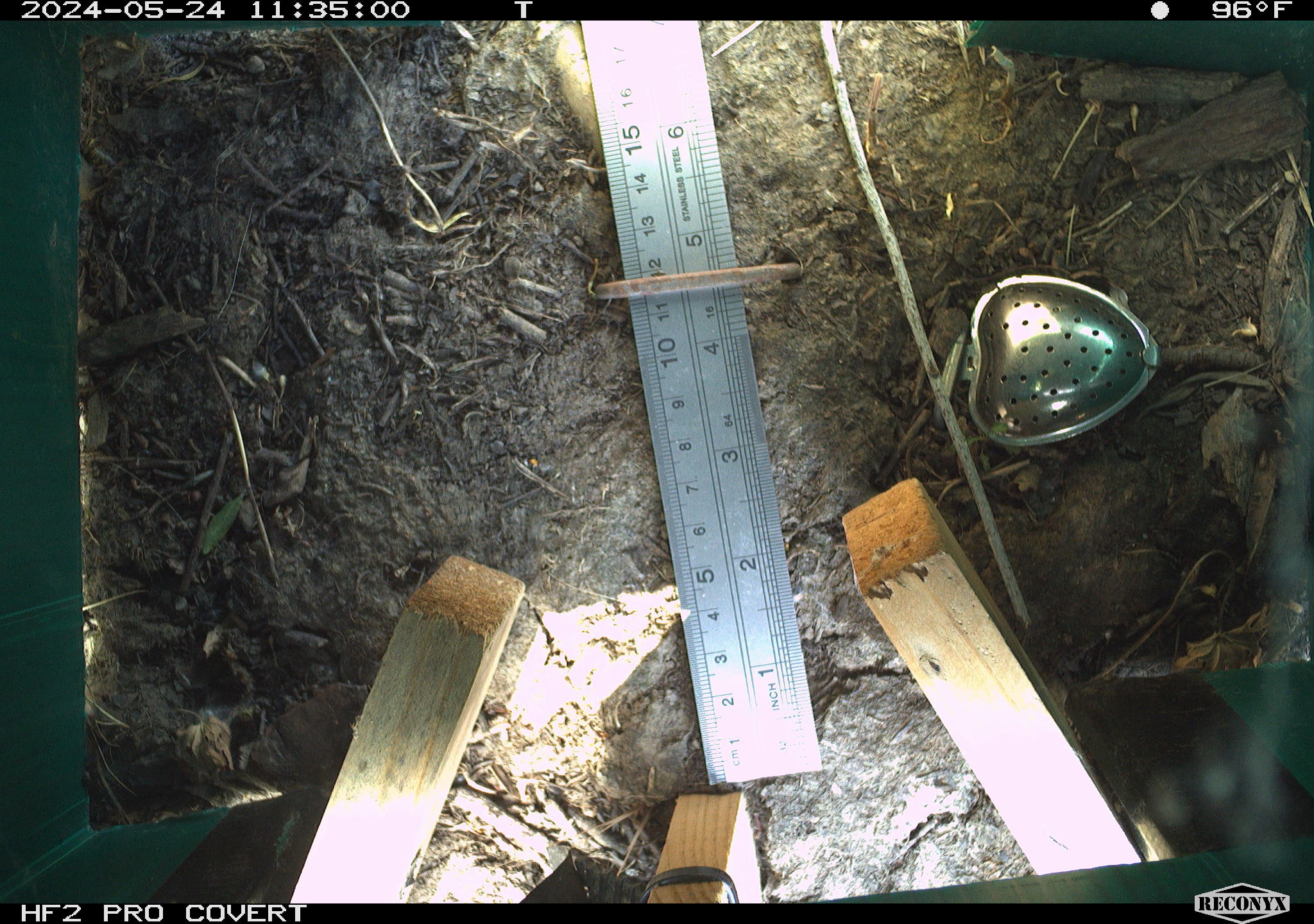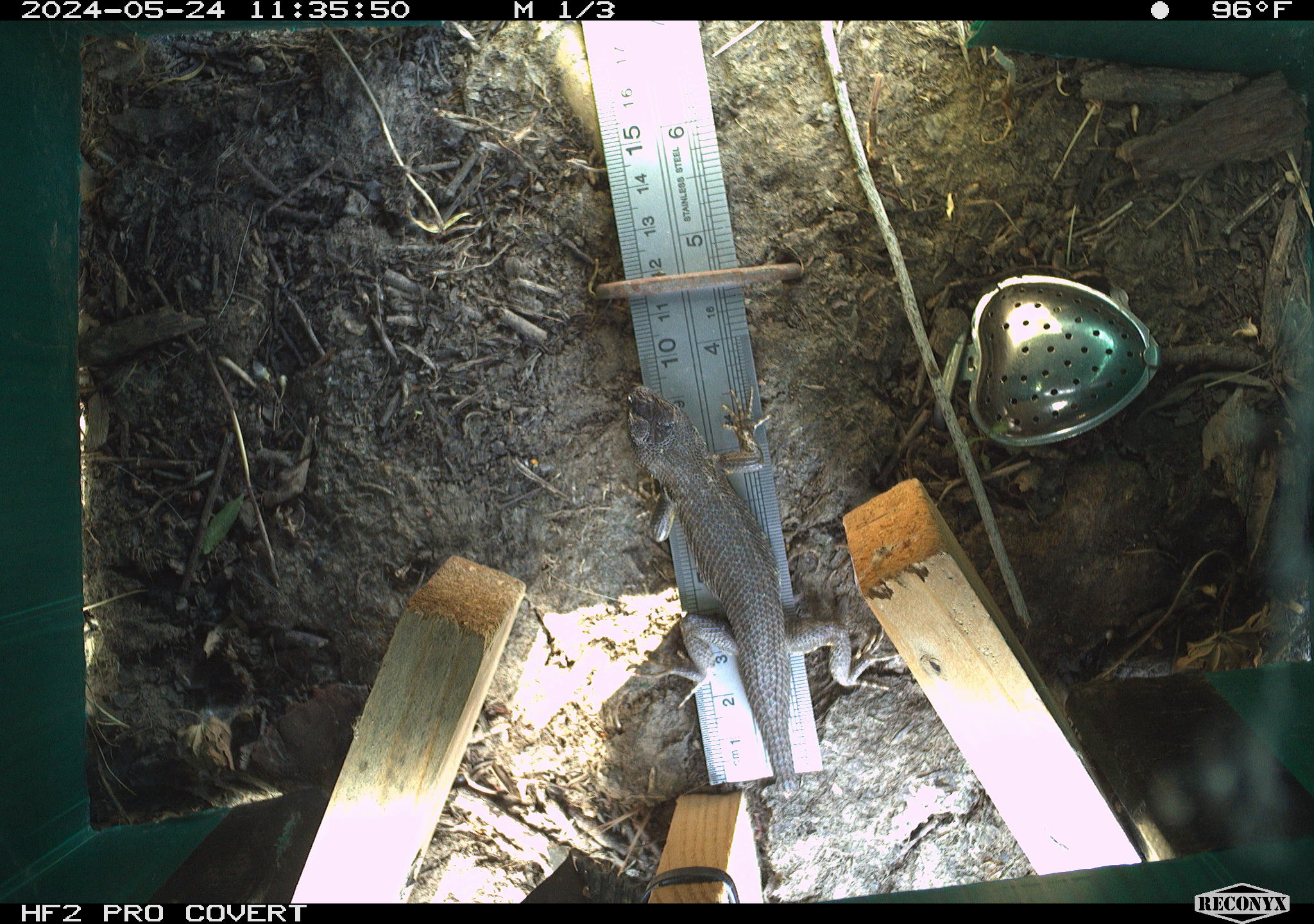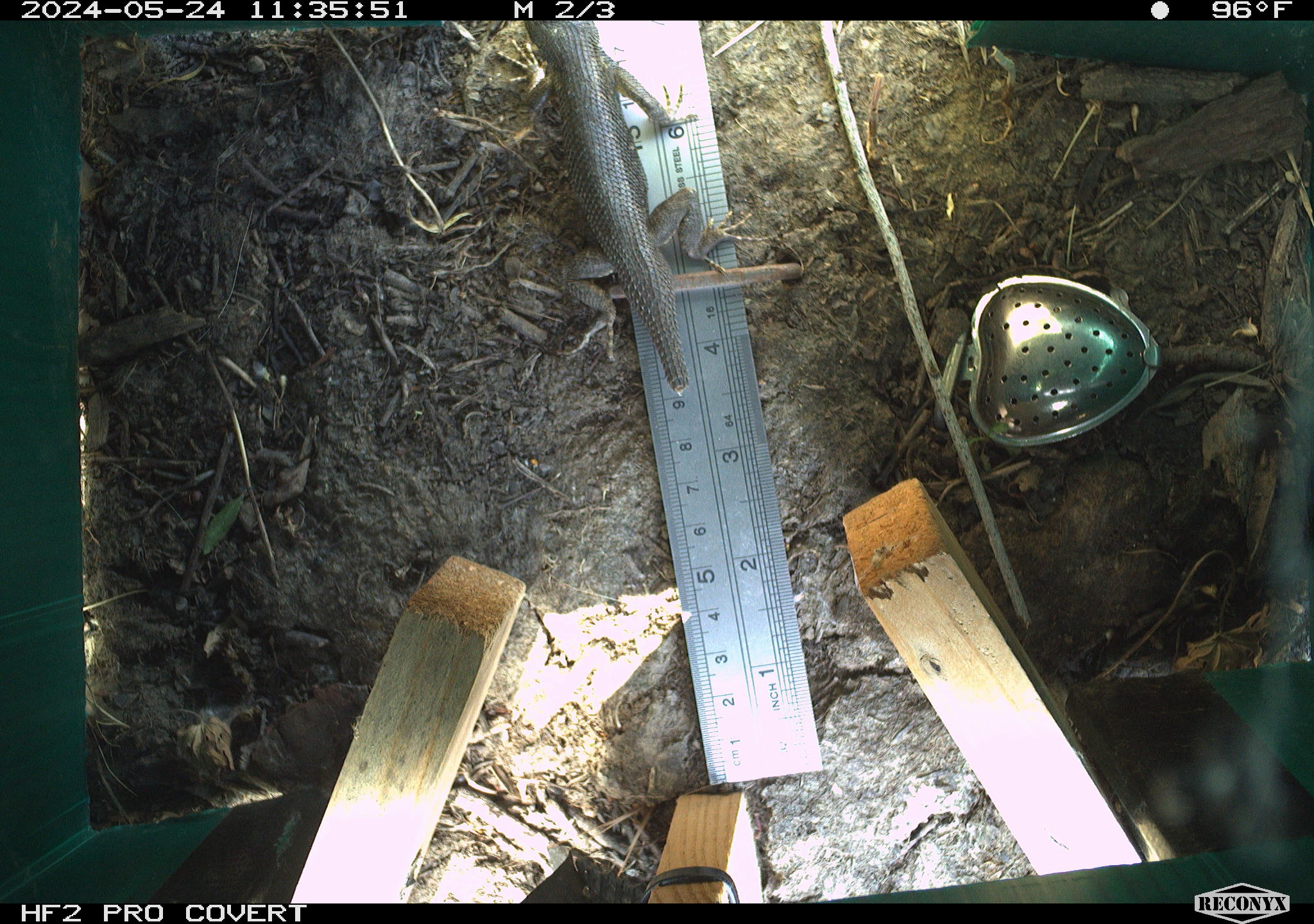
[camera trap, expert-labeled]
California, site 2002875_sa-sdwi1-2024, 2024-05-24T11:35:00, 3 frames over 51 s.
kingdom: Animalia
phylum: Chordata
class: Reptilia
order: Squamata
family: Phrynosomatidae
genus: Sceloporus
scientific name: Sceloporus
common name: spiny lizards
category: sceloporus species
Sceloporus species (spiny lizards) (Sceloporus).